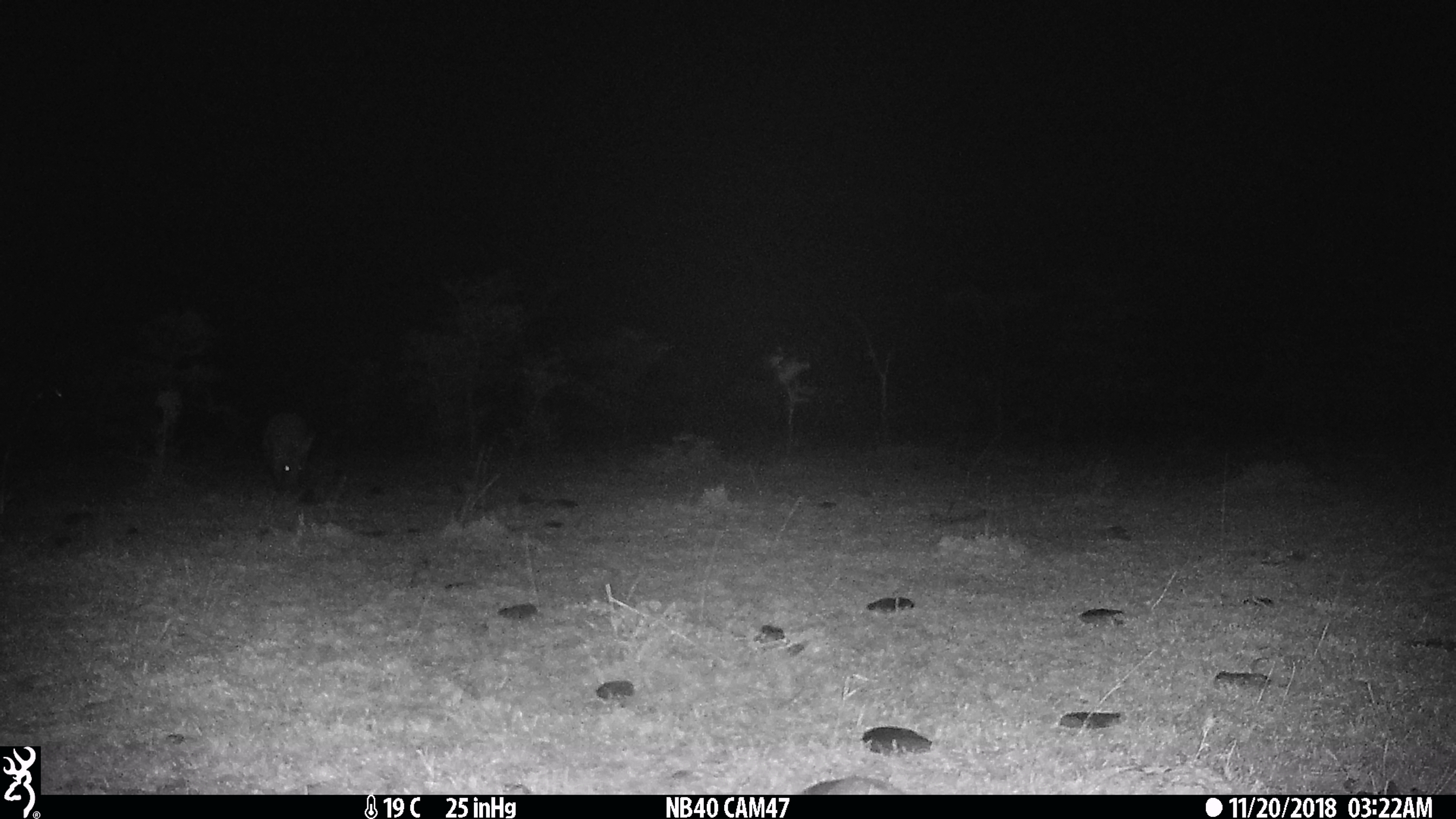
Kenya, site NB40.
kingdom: Animalia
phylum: Chordata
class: Mammalia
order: Tubulidentata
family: Orycteropodidae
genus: Orycteropus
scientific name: Orycteropus afer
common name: aardvark